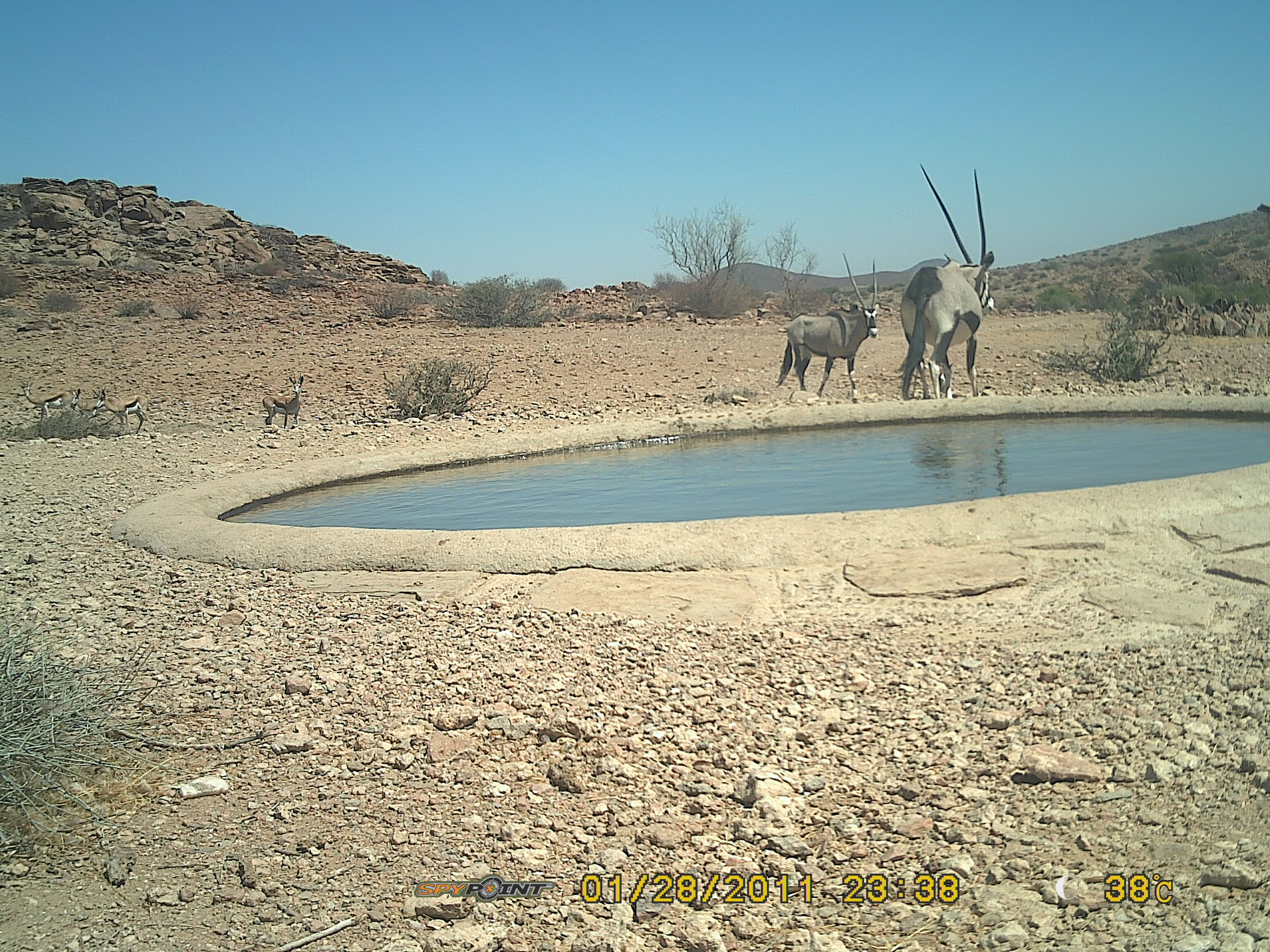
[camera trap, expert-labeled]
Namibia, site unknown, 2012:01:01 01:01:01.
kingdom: Animalia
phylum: Chordata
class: Mammalia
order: Artiodactyla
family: Bovidae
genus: Oryx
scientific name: Oryx gazella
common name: gemsbok